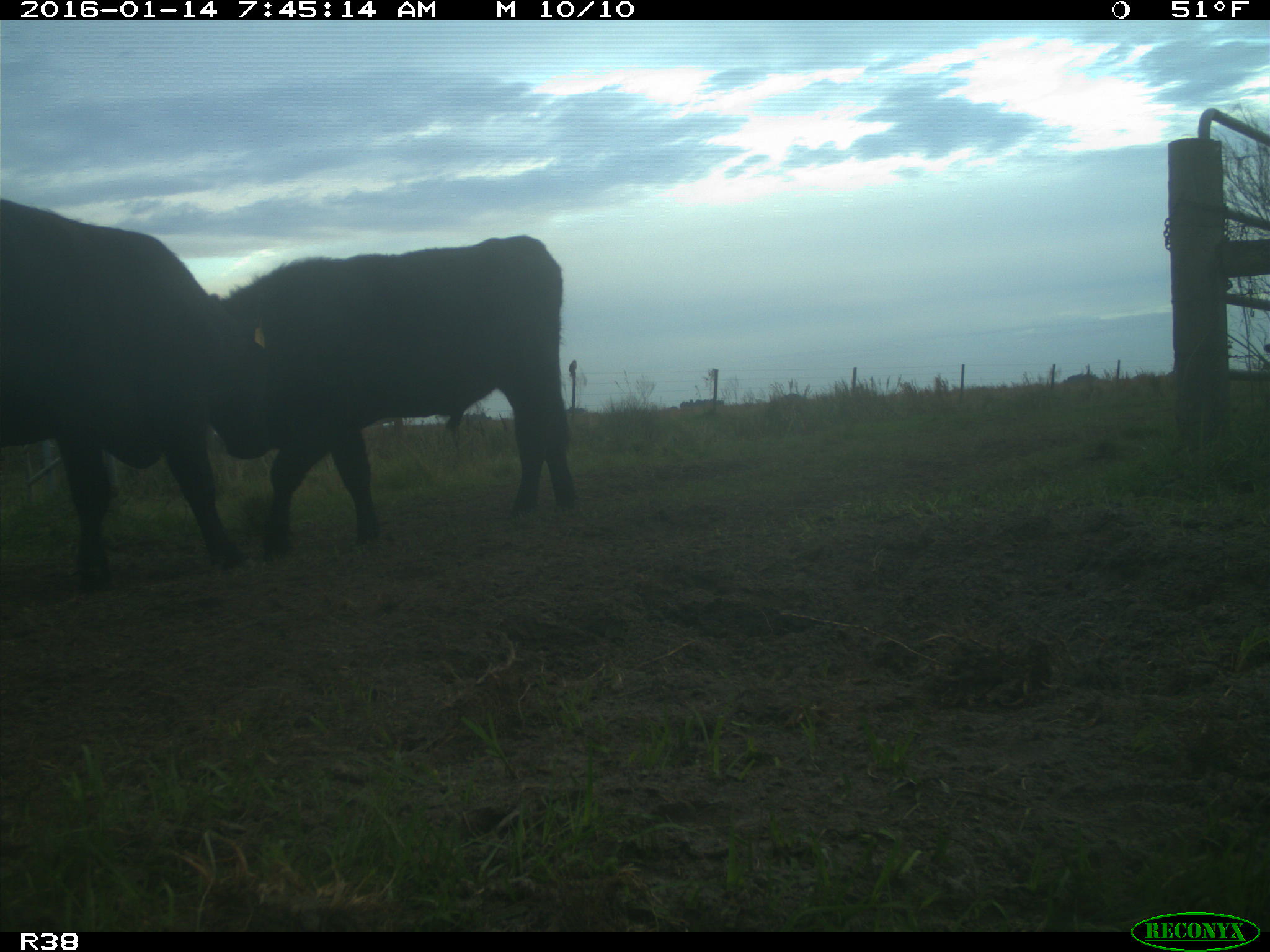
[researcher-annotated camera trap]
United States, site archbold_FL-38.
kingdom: Animalia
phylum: Chordata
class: Mammalia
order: Artiodactyla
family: Bovidae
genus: Bos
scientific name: Bos taurus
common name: domestic cow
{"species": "Bos taurus (domestic cow)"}